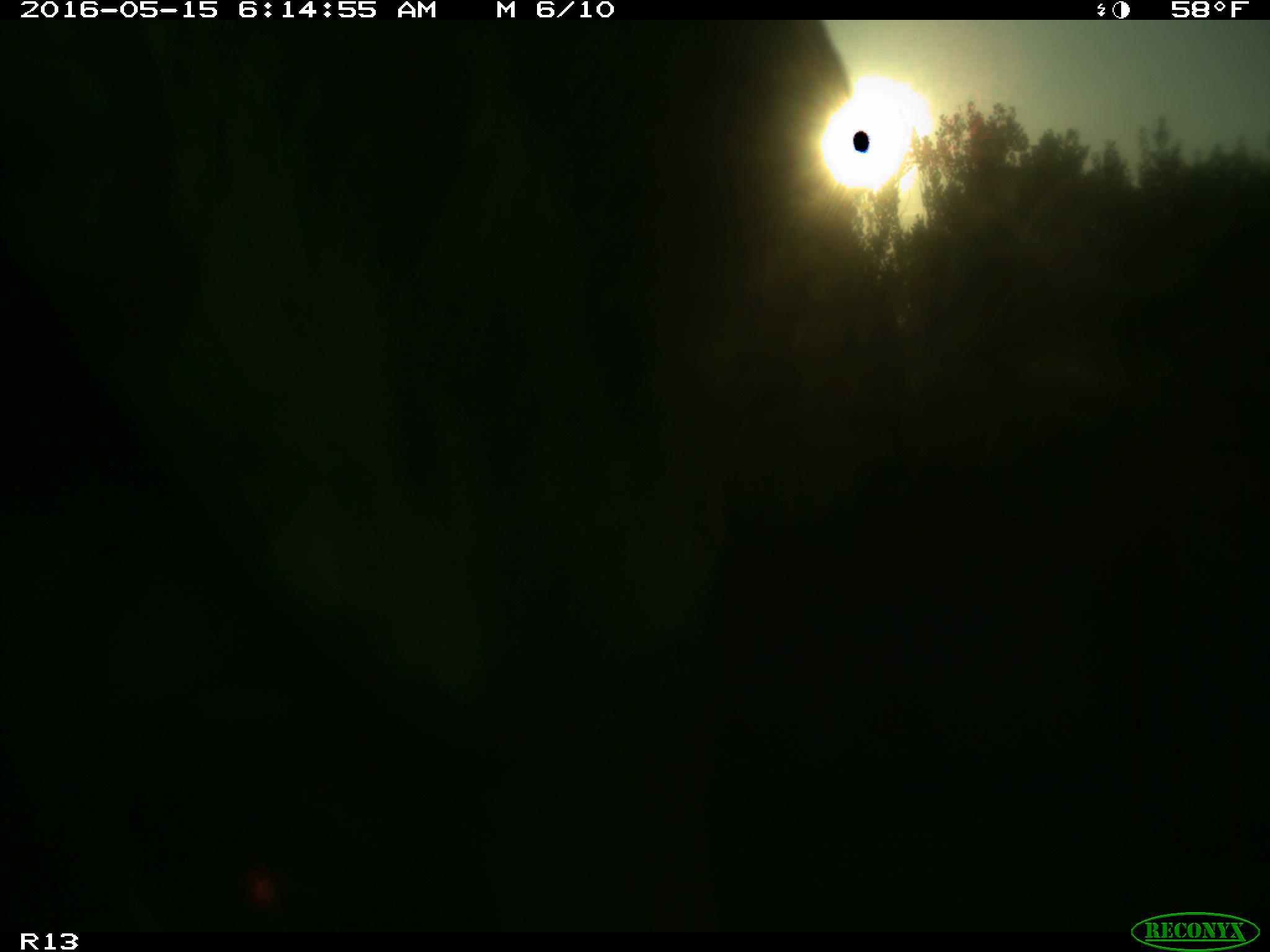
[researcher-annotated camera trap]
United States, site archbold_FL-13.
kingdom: Animalia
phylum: Chordata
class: Mammalia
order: Artiodactyla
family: Bovidae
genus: Bos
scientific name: Bos taurus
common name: domestic cow